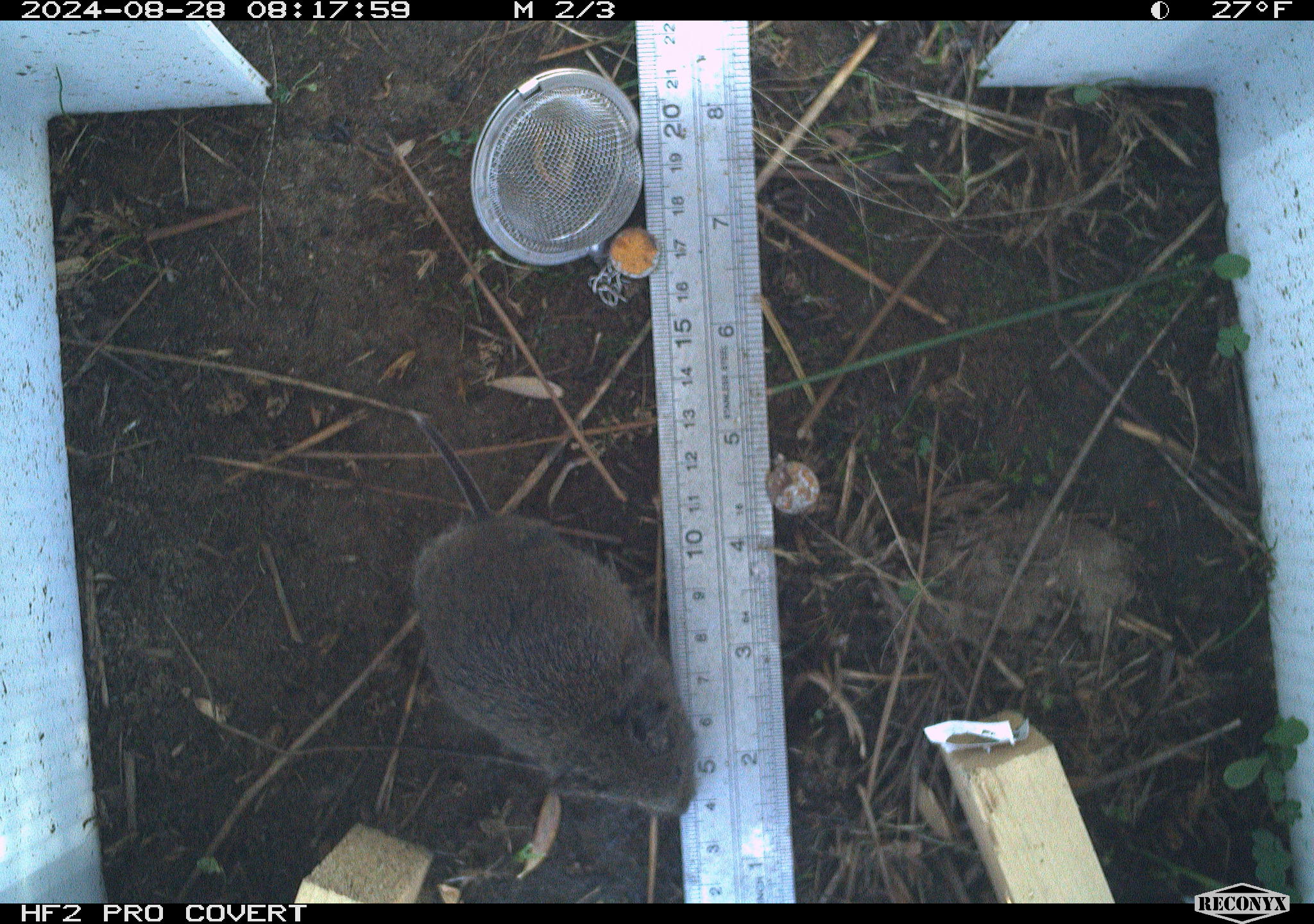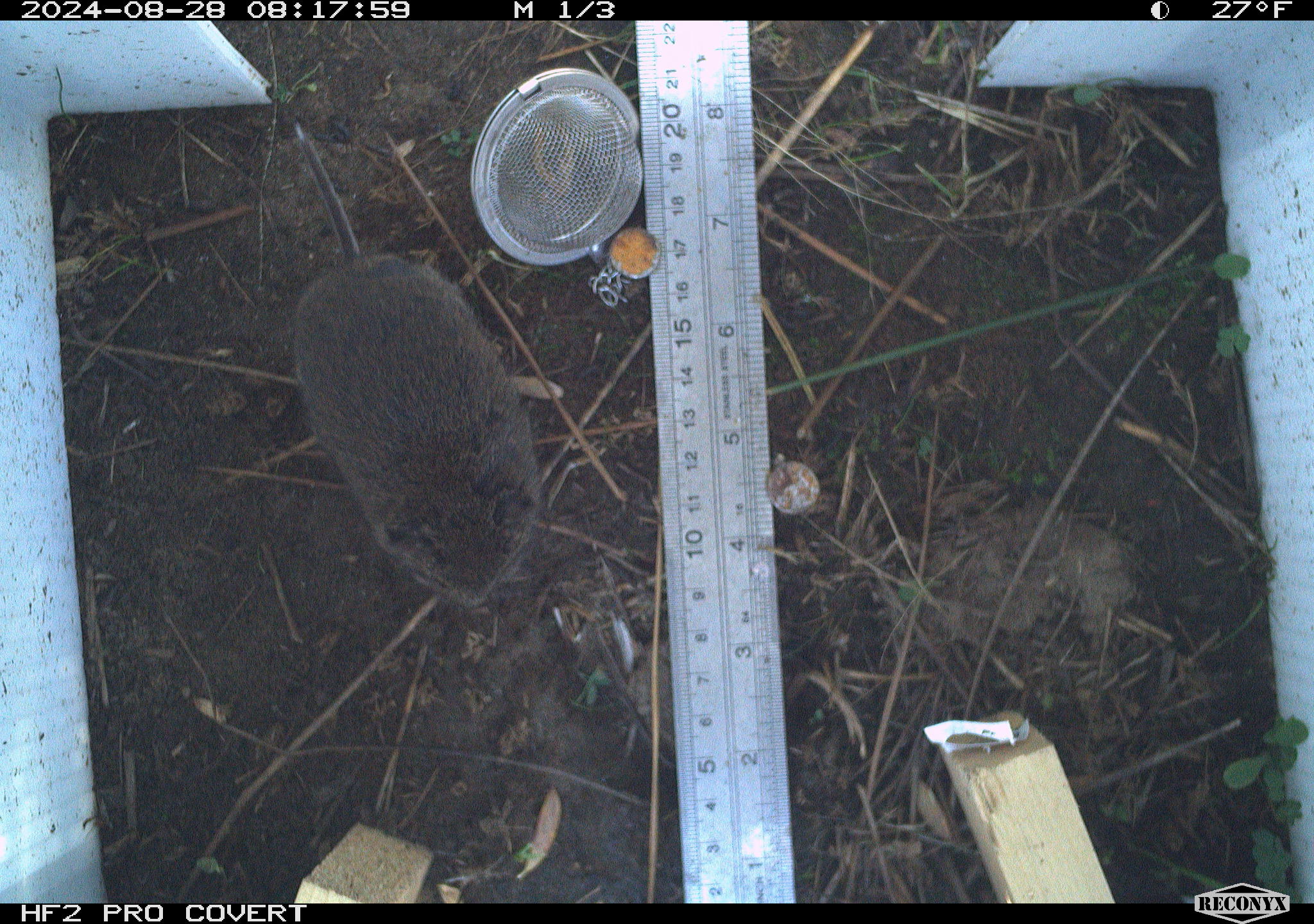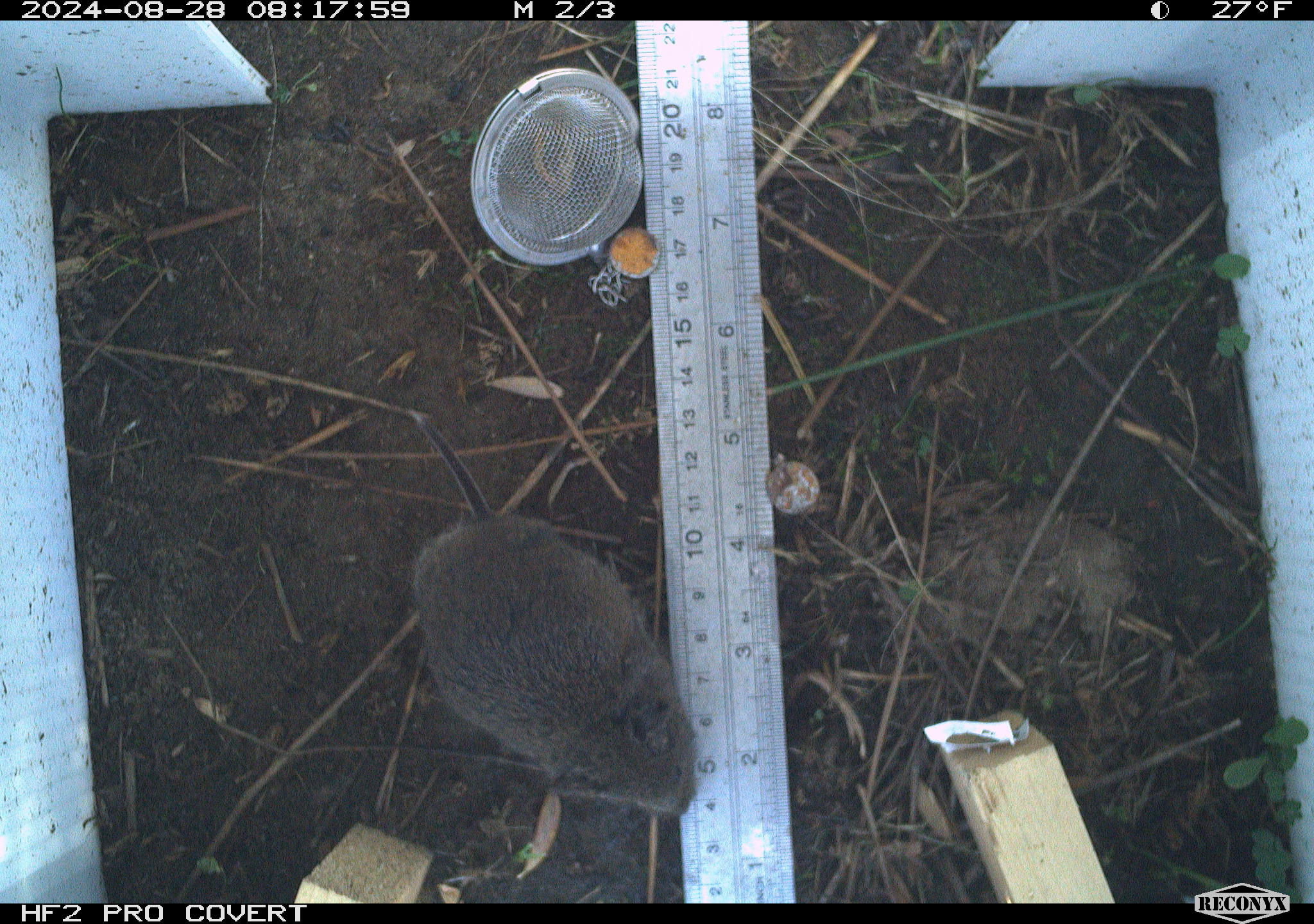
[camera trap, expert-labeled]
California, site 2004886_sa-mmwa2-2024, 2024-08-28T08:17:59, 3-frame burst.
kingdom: Animalia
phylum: Chordata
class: Mammalia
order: Rodentia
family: Cricetidae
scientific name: Arvicolinae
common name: voles, lemmings, and muskrats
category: arvicolinae subfamily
Arvicolinae subfamily (voles, lemmings, and muskrats) (Arvicolinae).